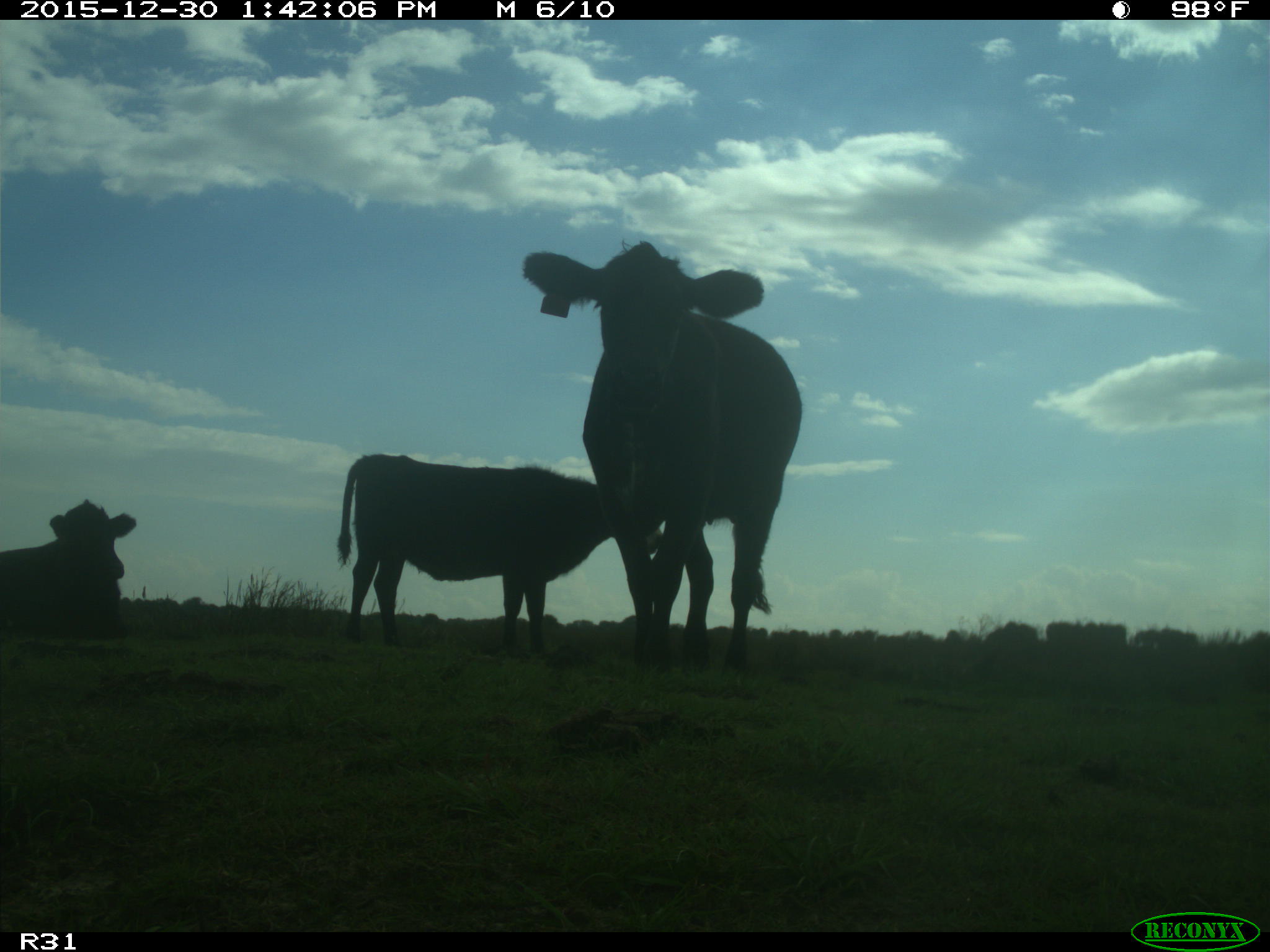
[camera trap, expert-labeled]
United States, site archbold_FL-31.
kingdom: Animalia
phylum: Chordata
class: Mammalia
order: Artiodactyla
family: Bovidae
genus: Bos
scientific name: Bos taurus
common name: domestic cow